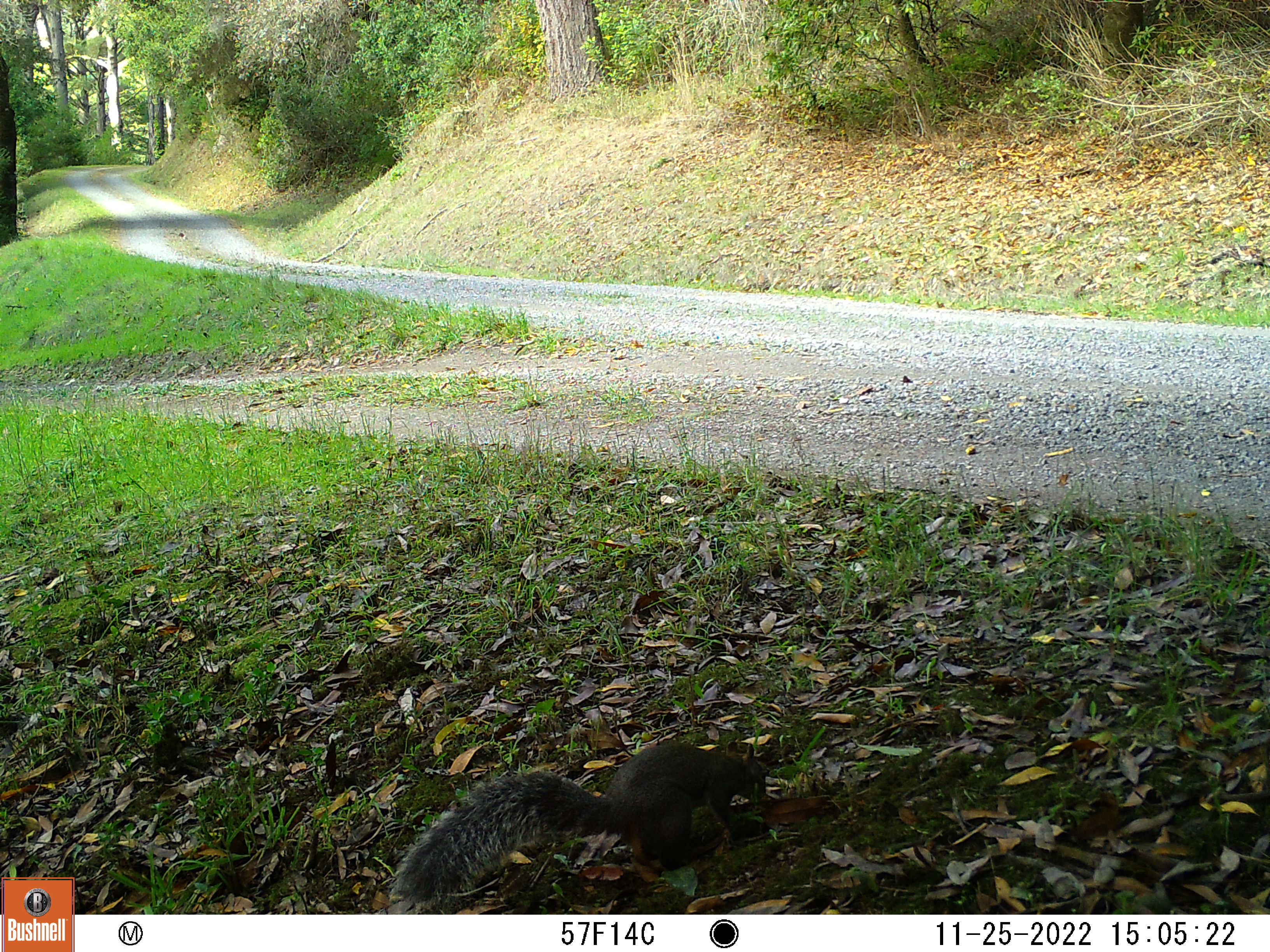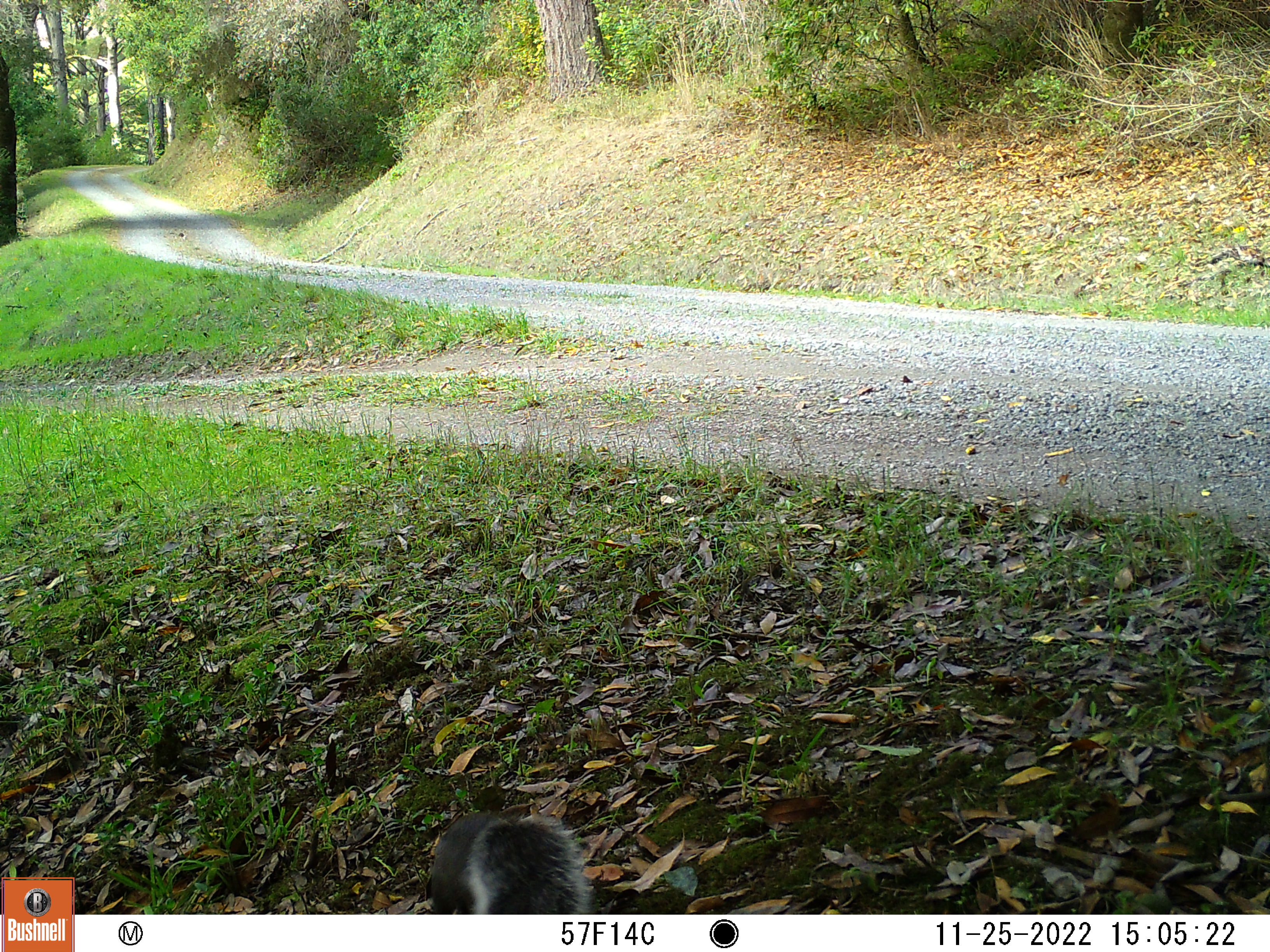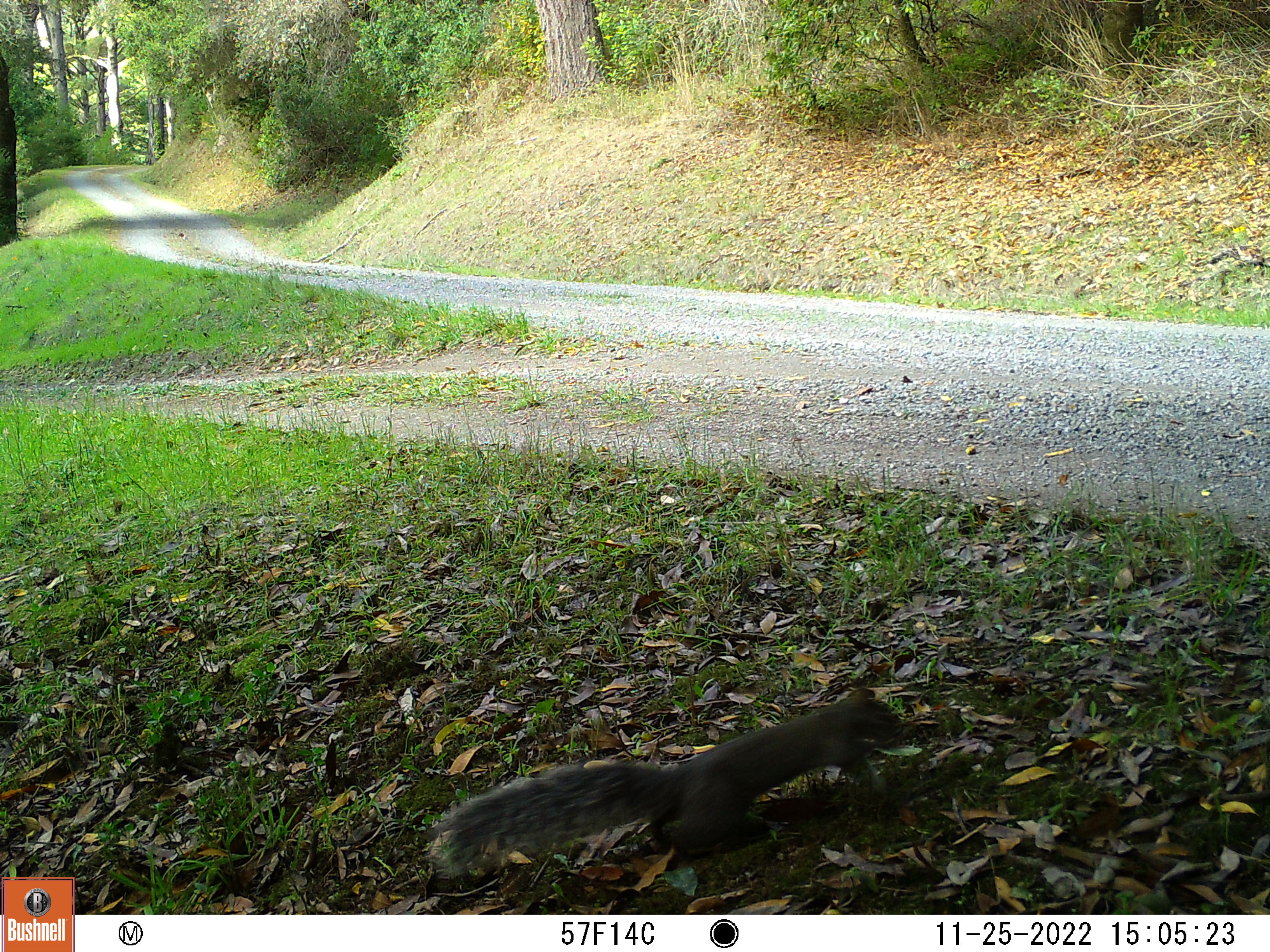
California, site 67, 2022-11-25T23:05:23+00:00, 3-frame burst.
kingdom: Animalia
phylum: Chordata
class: Mammalia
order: Rodentia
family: Sciuridae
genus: Sciurus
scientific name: Sciurus griseus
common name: western gray squirrel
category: western grey squirrel